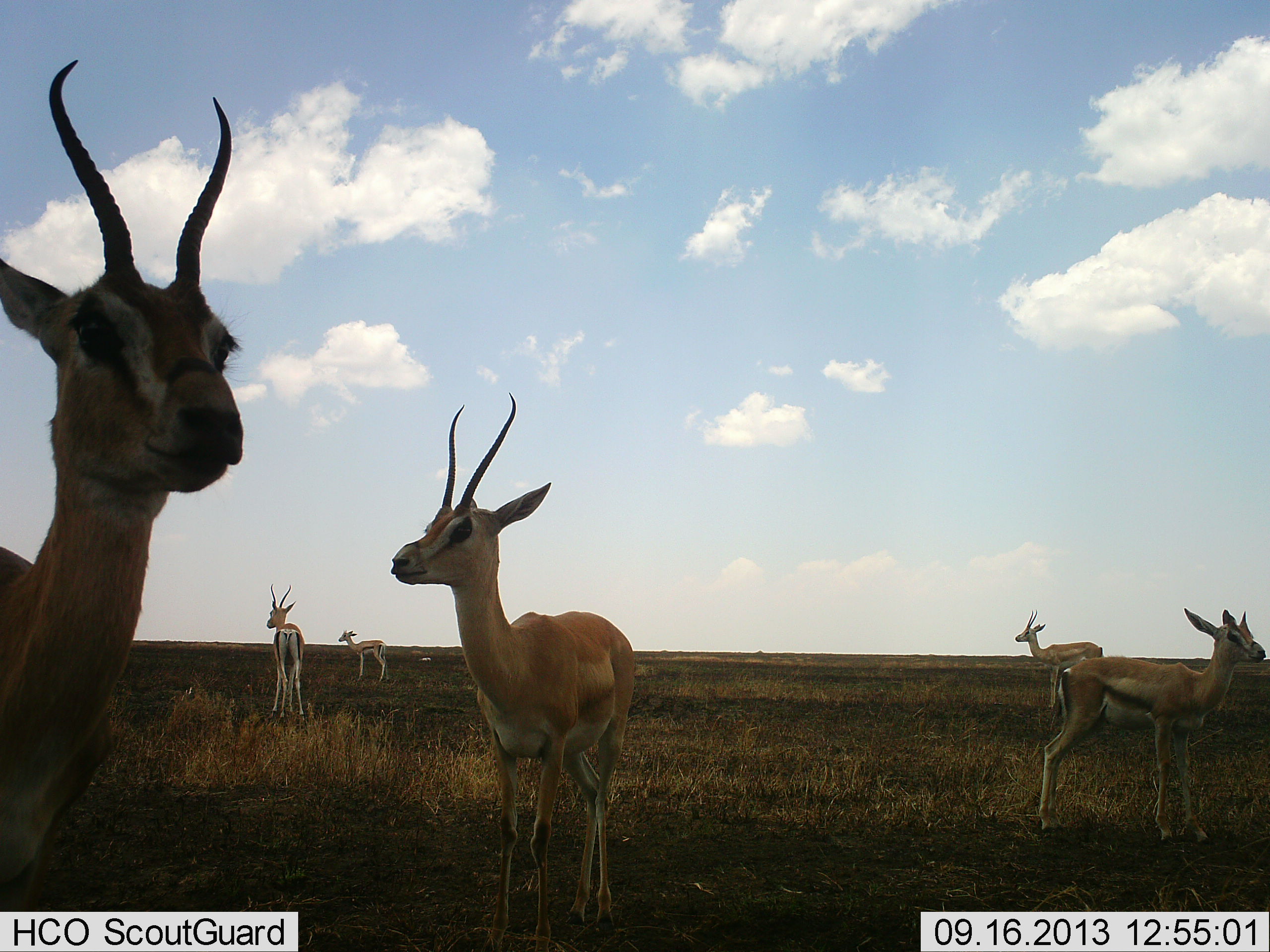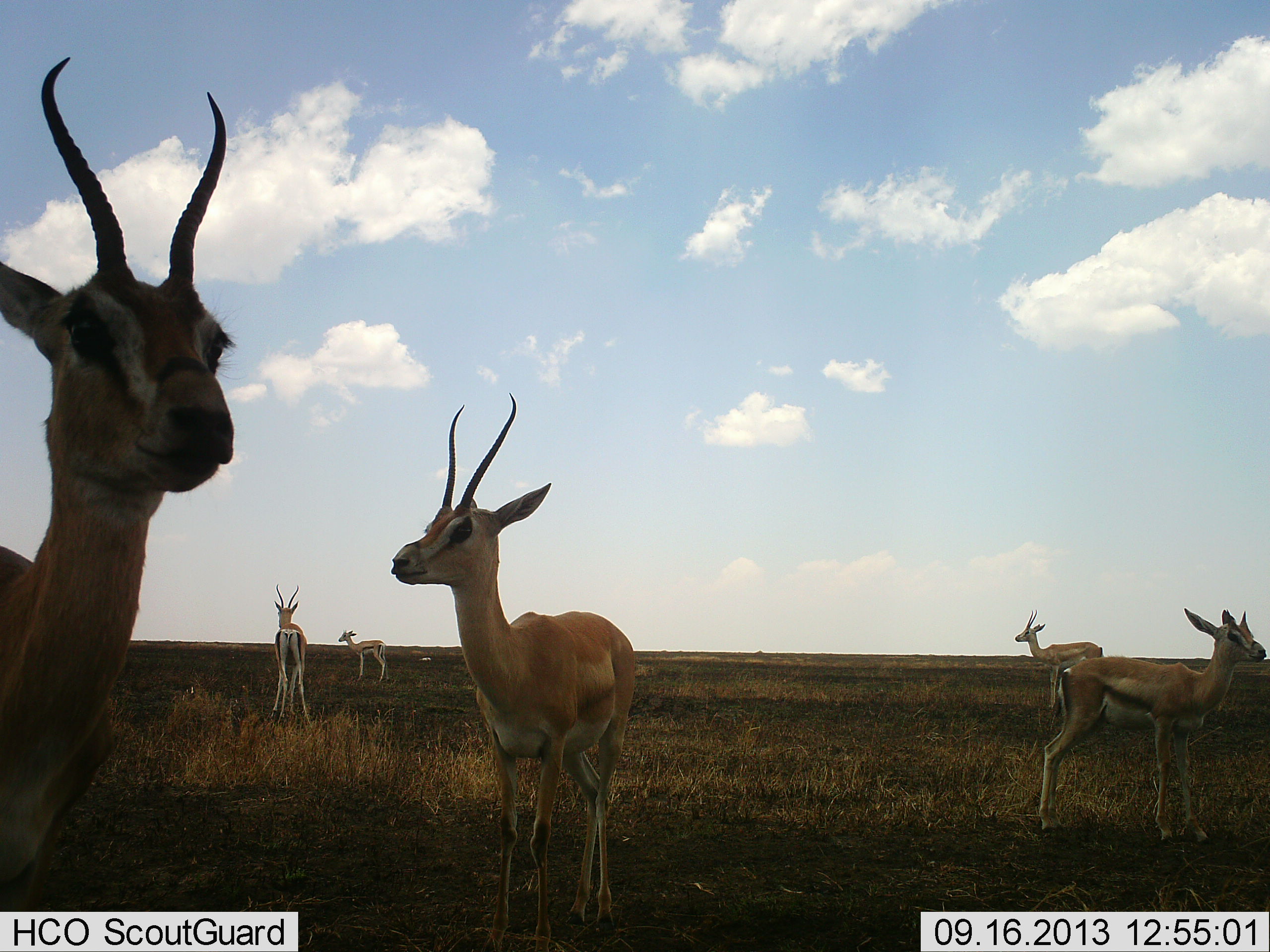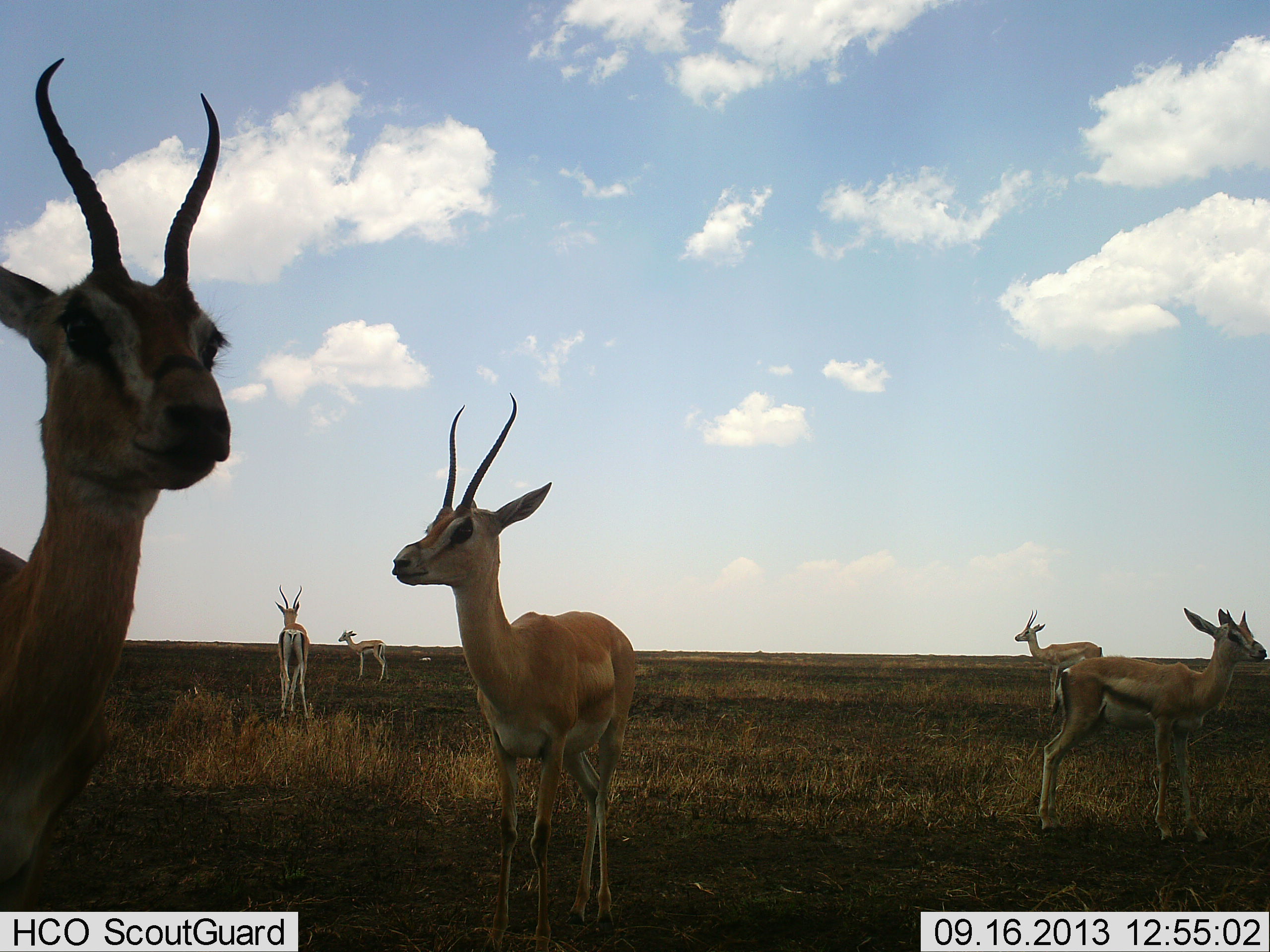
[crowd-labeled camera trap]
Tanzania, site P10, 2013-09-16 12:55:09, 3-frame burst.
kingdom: Animalia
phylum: Chordata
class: Mammalia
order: Artiodactyla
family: Bovidae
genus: Nanger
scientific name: Nanger granti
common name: grant's gazelle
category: gazellegrants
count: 6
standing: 96%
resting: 0%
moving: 8%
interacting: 4%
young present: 25%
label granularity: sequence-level